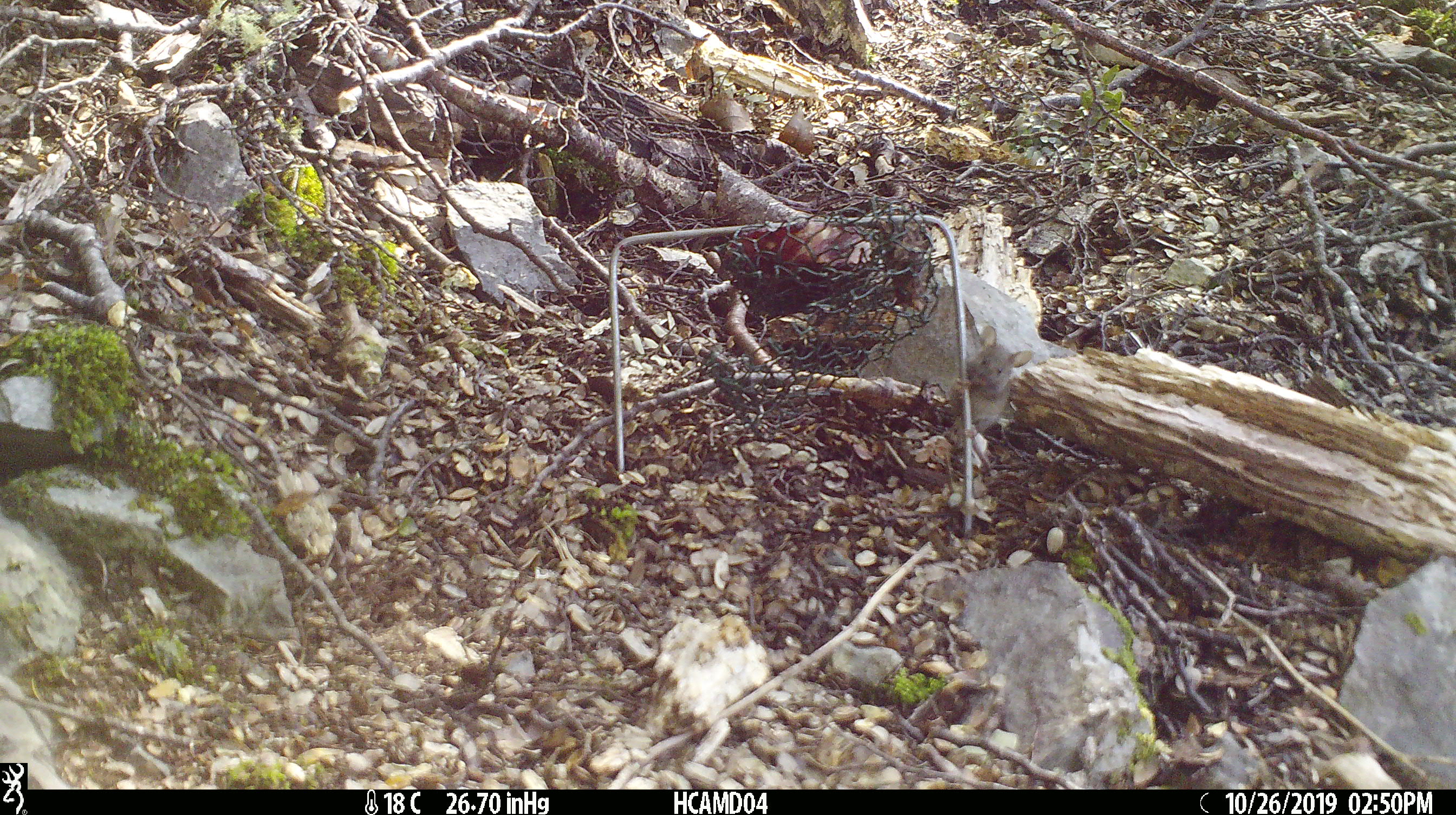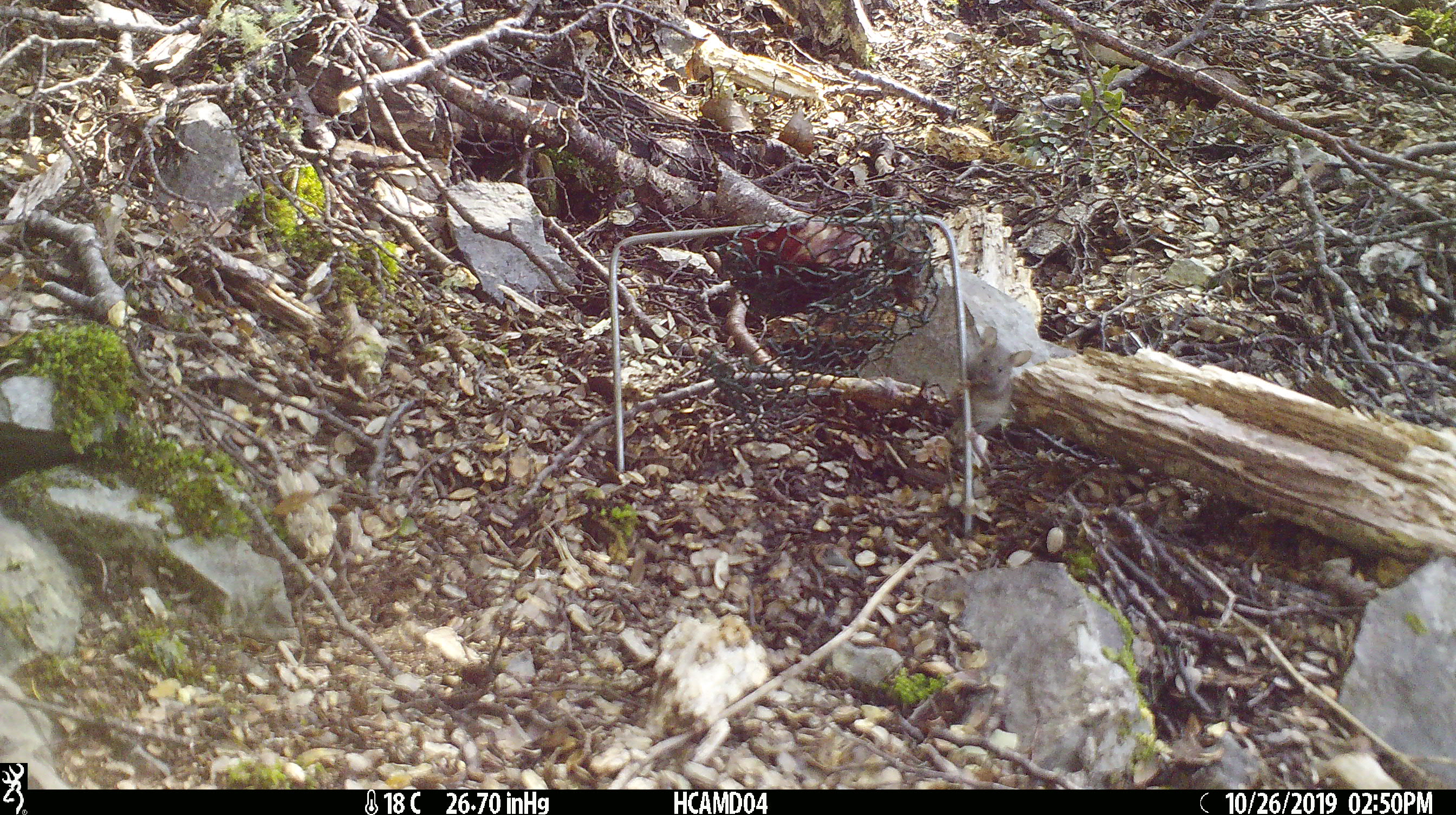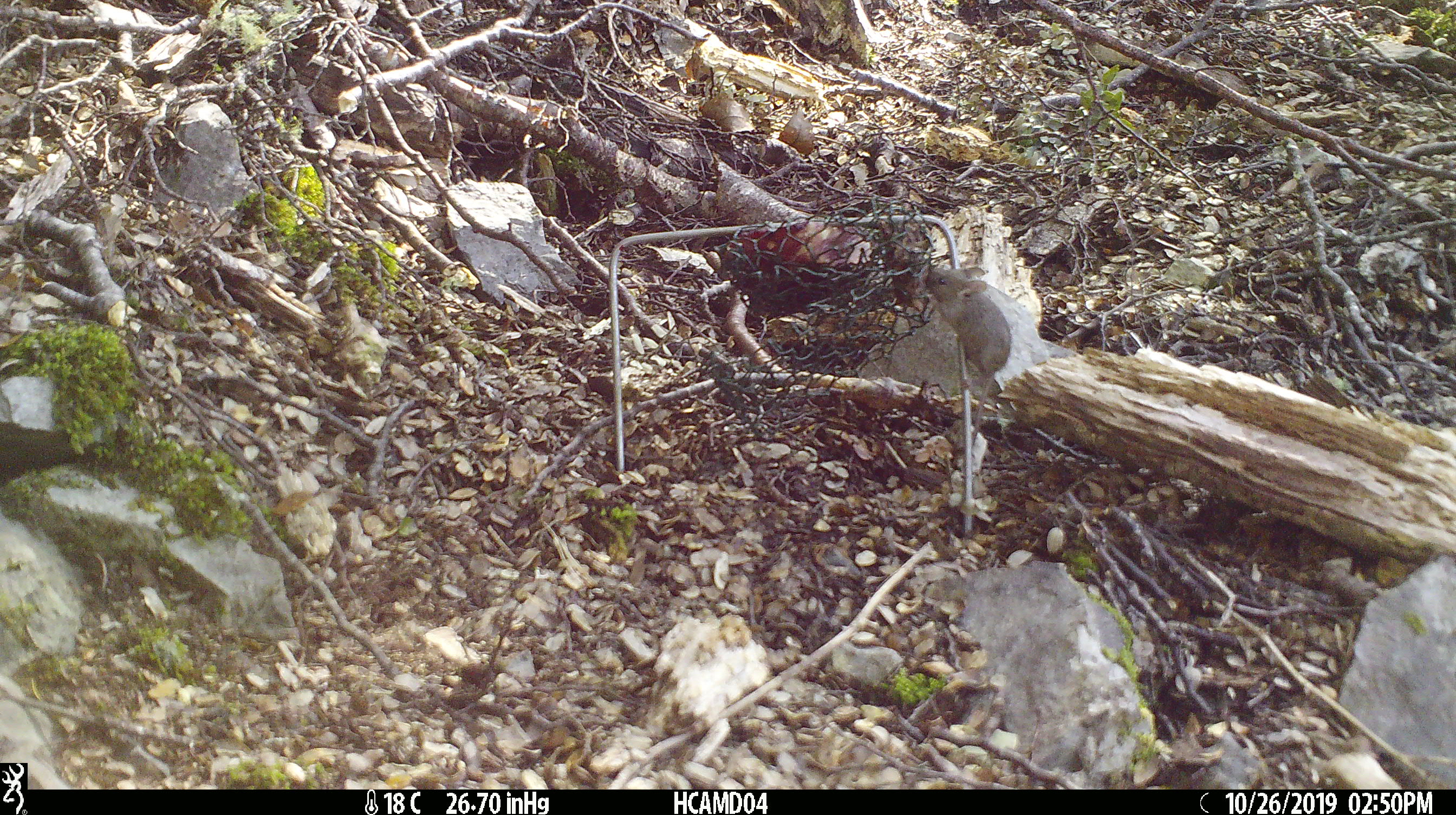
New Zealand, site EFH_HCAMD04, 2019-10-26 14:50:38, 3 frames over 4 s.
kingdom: Animalia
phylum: Chordata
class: Mammalia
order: Rodentia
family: Muridae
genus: Mus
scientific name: Mus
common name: mouse